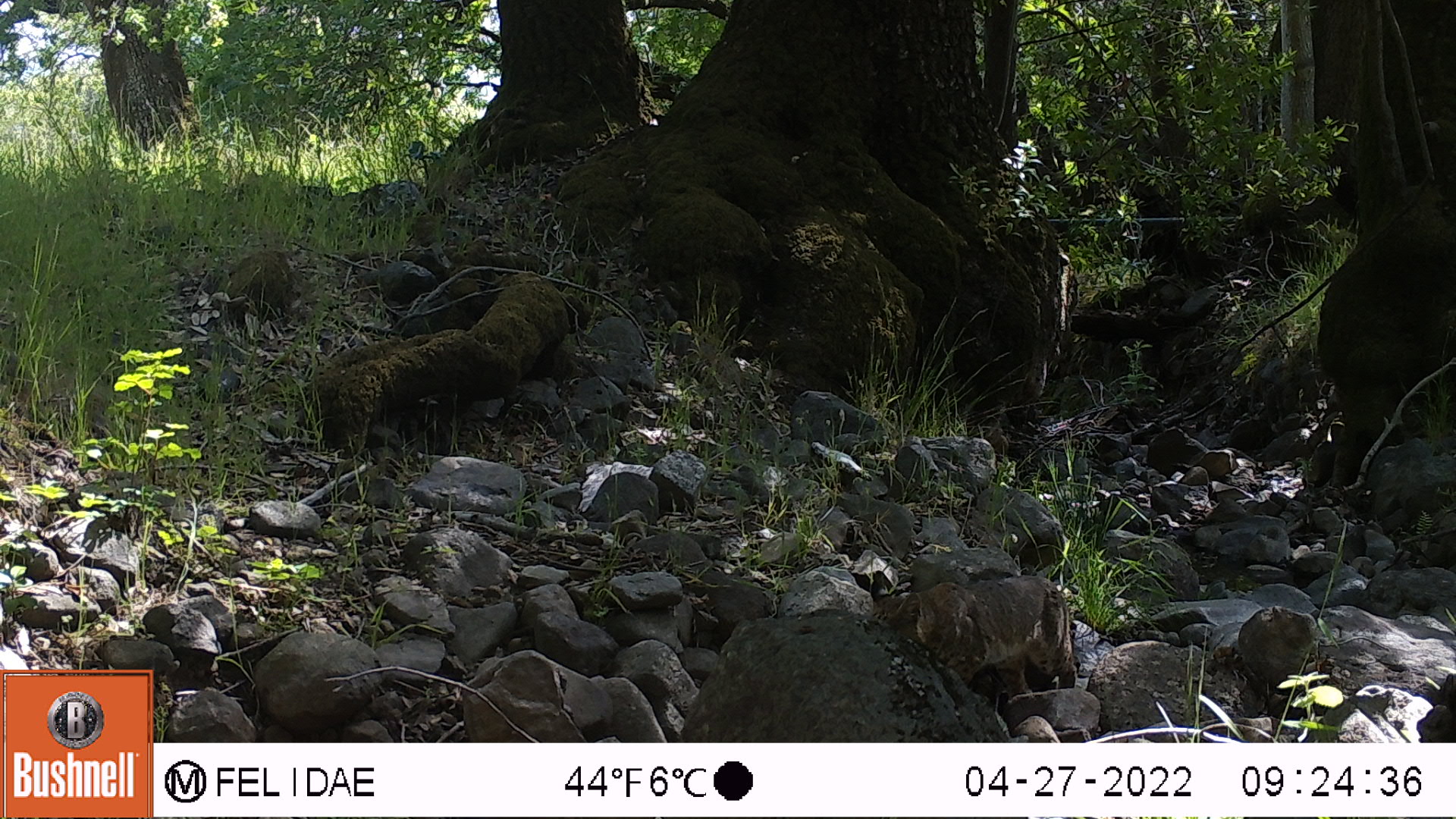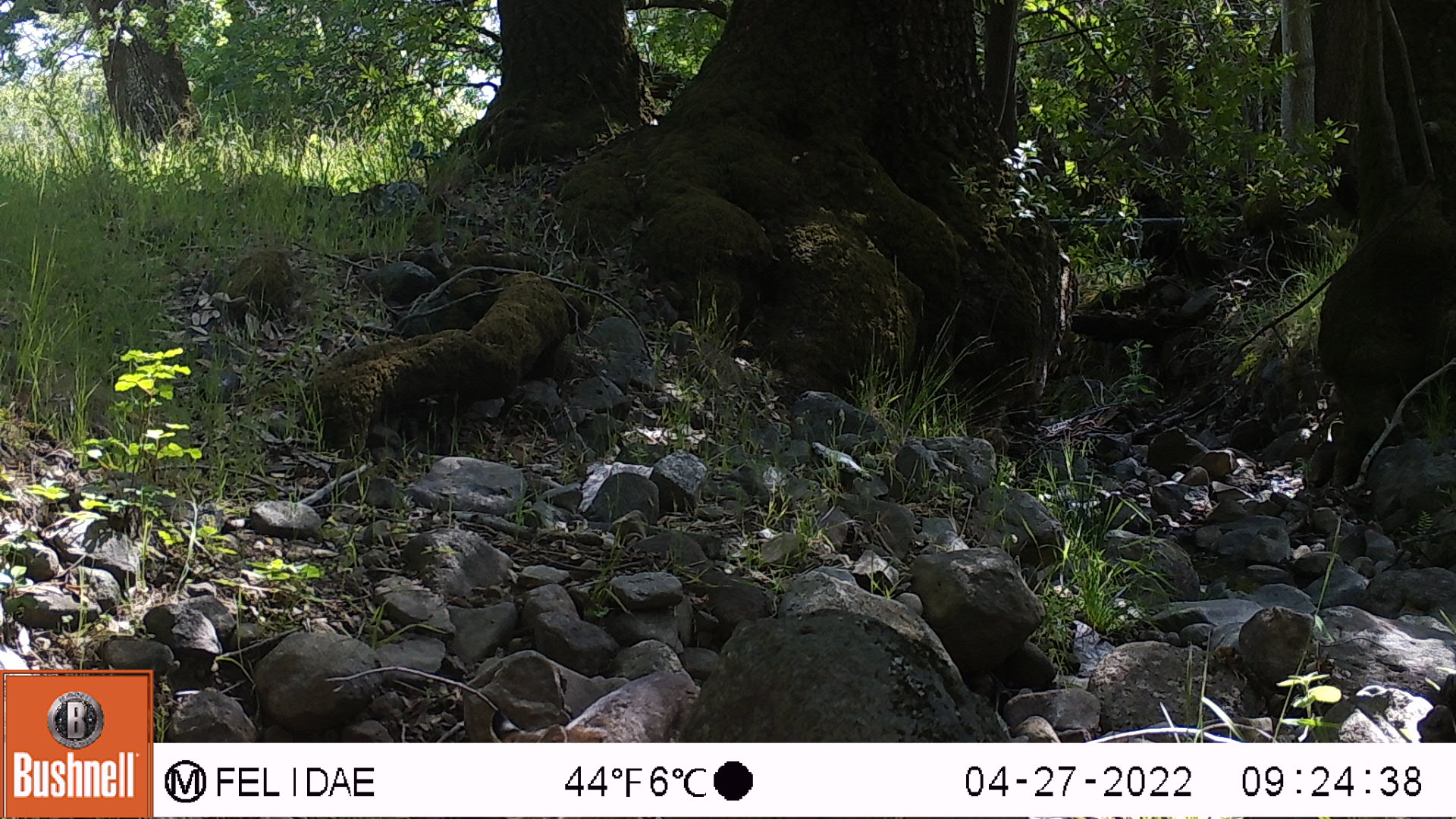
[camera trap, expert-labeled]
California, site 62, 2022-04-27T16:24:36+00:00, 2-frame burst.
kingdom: Animalia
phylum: Chordata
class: Mammalia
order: Carnivora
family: Felidae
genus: Lynx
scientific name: Lynx rufus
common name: bobcat